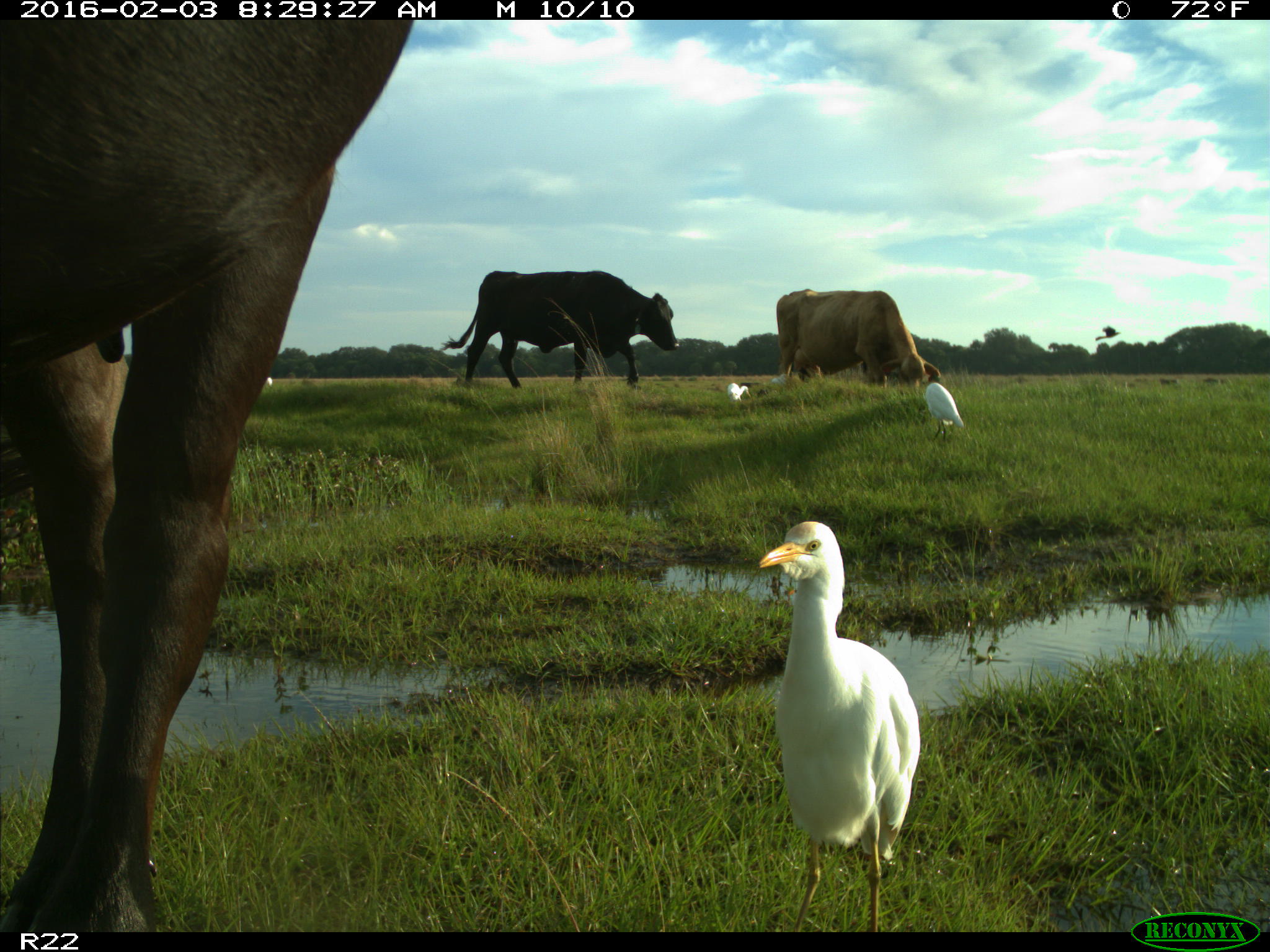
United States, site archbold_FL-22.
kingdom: Animalia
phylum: Chordata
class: Mammalia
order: Artiodactyla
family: Bovidae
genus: Bos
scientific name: Bos taurus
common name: domestic cow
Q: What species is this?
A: Bos taurus (domestic cow).